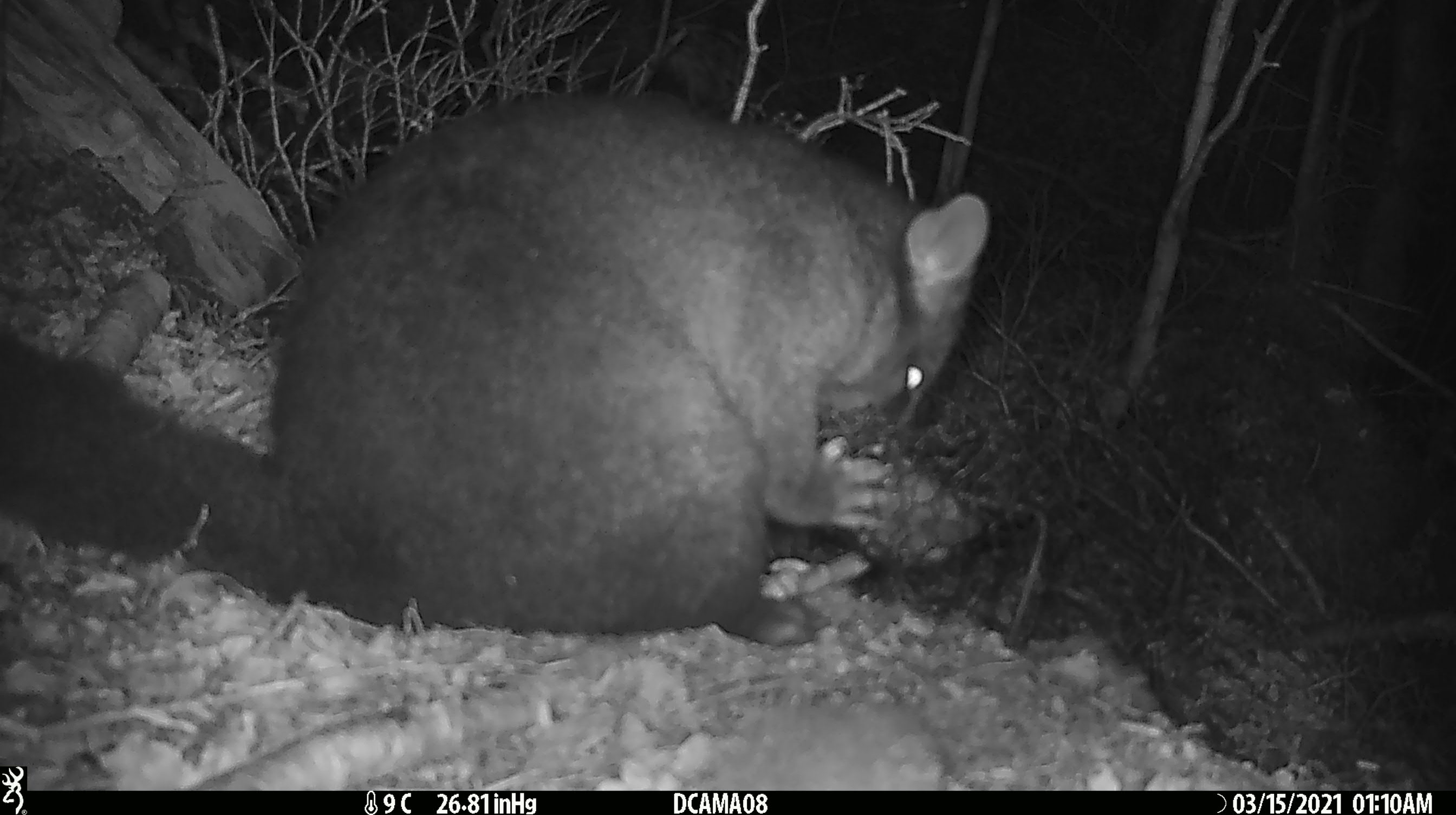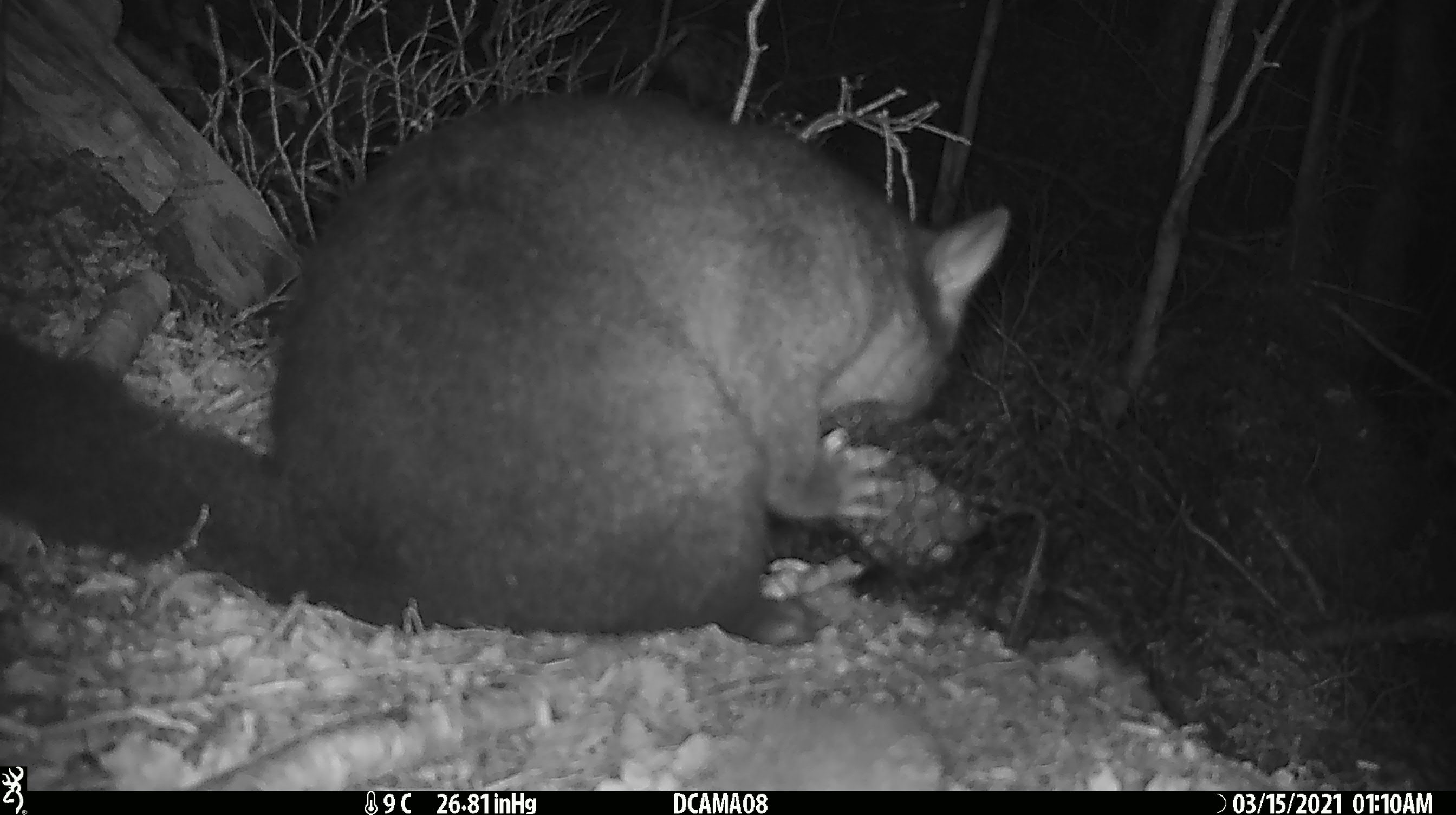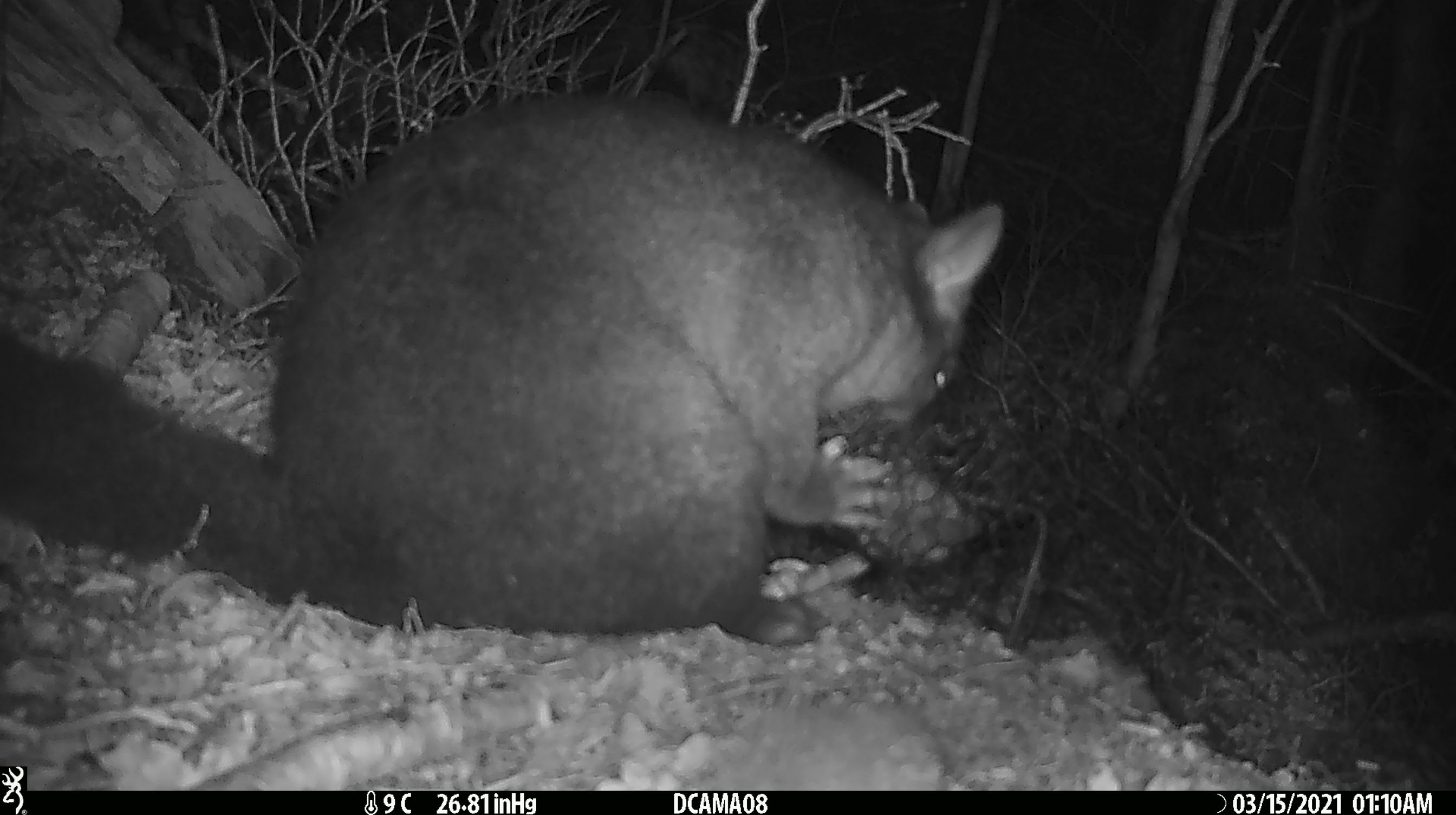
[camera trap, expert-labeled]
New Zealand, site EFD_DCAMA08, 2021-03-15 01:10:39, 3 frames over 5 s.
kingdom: Animalia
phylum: Chordata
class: Mammalia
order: Diprotodontia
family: Phalangeridae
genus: Trichosurus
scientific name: Trichosurus vulpecula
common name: common brushtail possum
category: possum